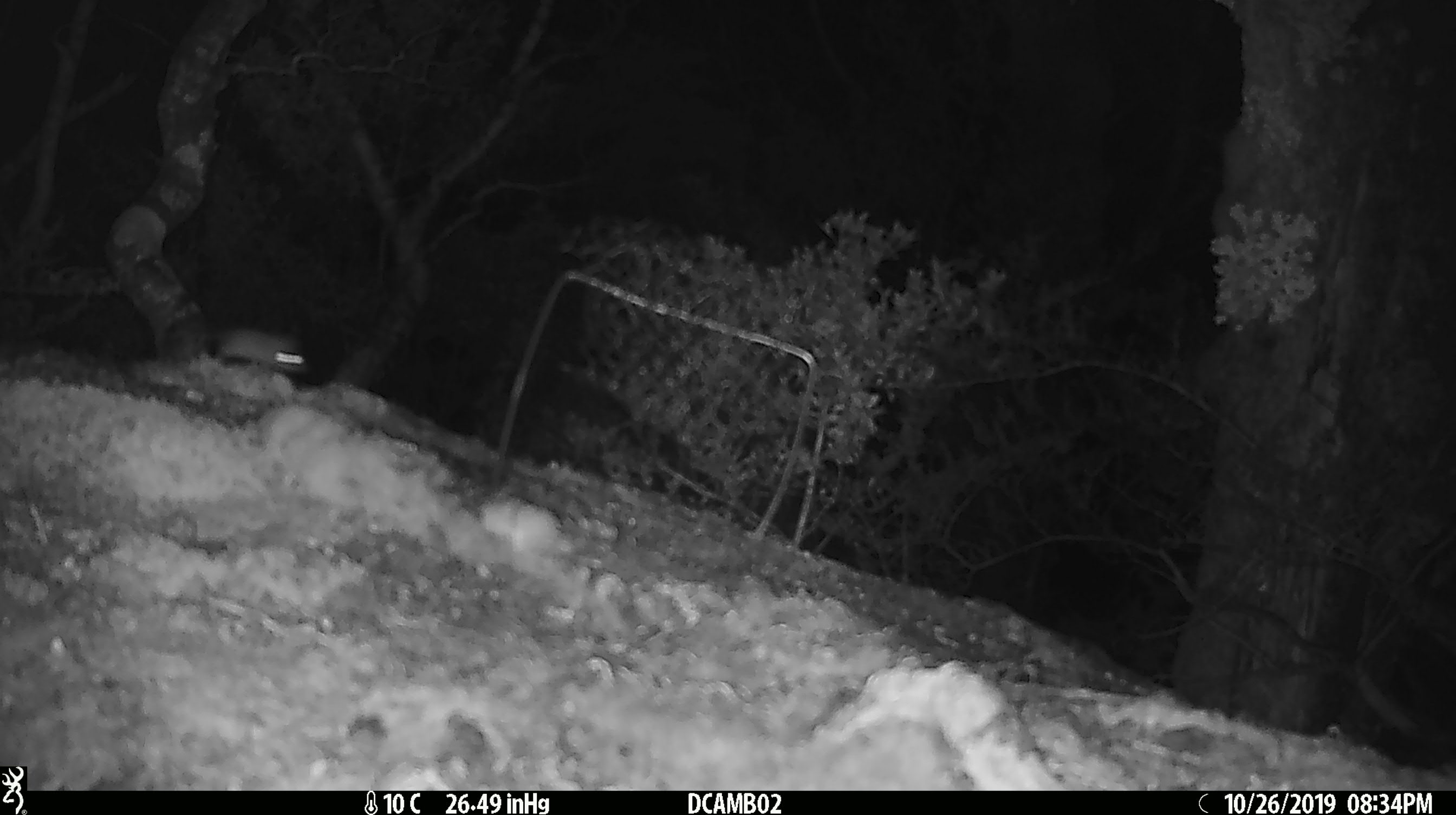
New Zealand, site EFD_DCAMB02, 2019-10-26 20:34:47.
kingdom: Animalia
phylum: Chordata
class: Mammalia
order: Rodentia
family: Muridae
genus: Mus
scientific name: Mus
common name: mouse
Mouse (Mus).